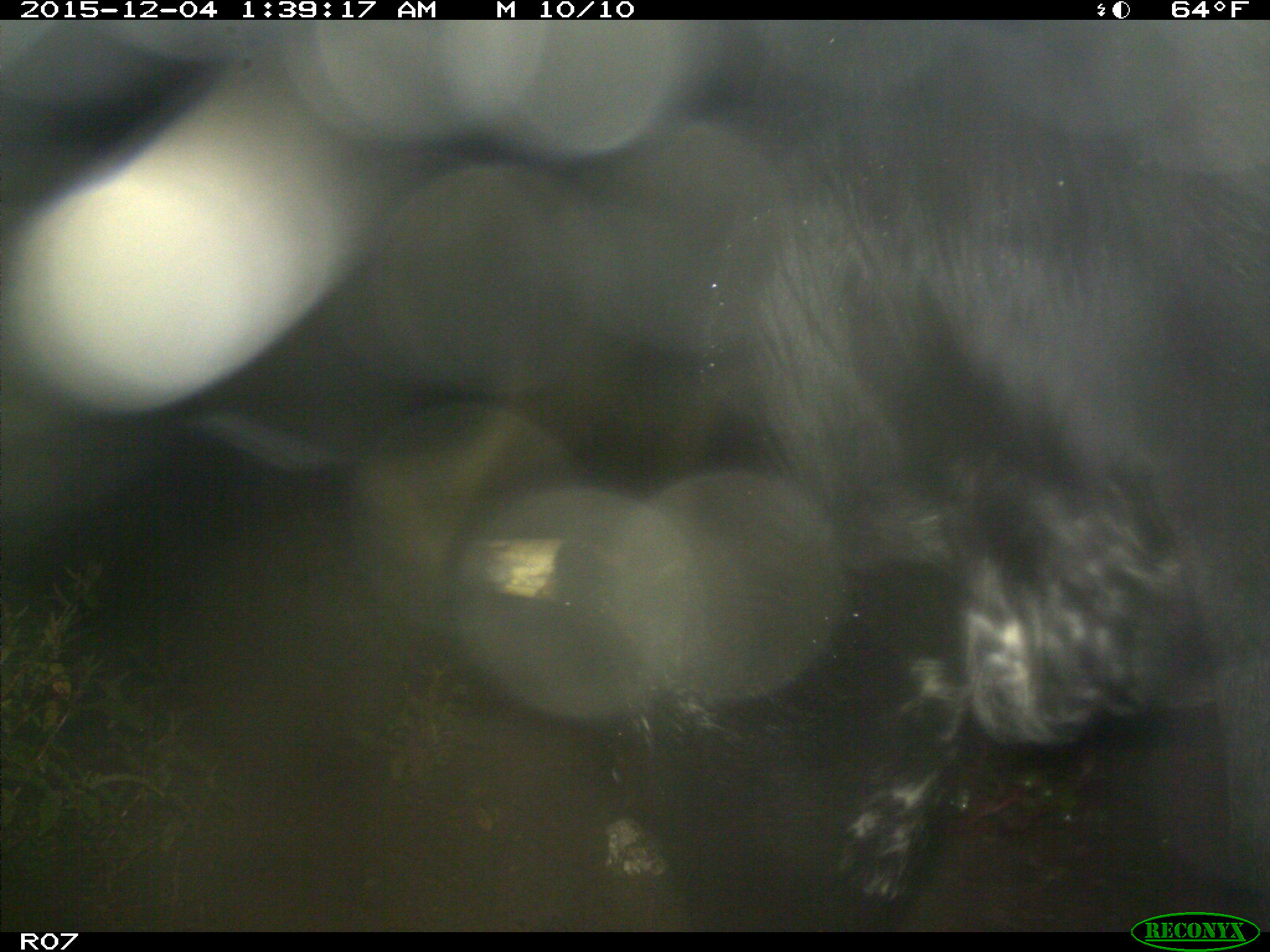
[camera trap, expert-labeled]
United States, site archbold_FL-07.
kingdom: Animalia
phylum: Chordata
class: Mammalia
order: Artiodactyla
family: Bovidae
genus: Bos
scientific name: Bos taurus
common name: domestic cow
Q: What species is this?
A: Bos taurus (domestic cow).